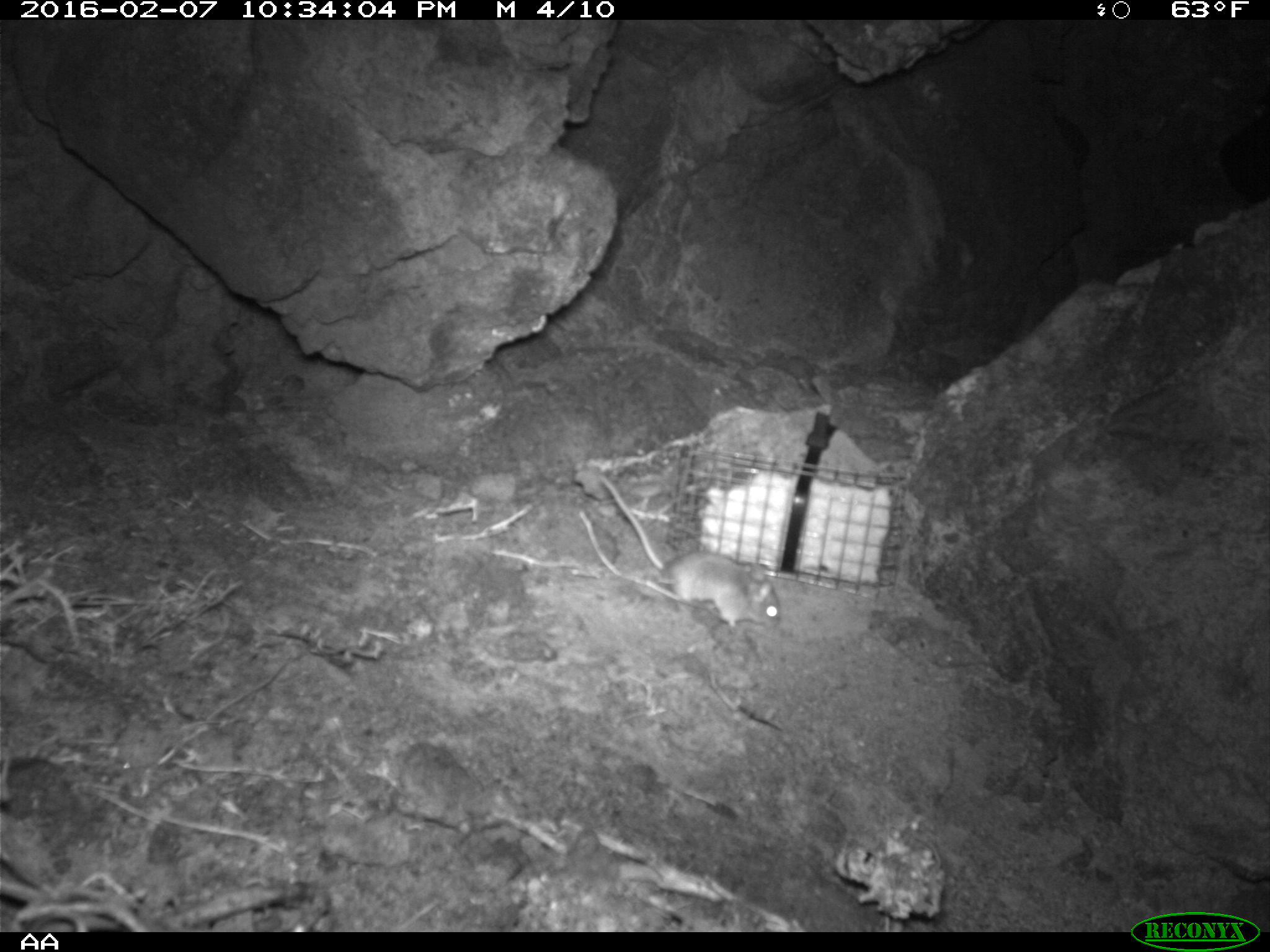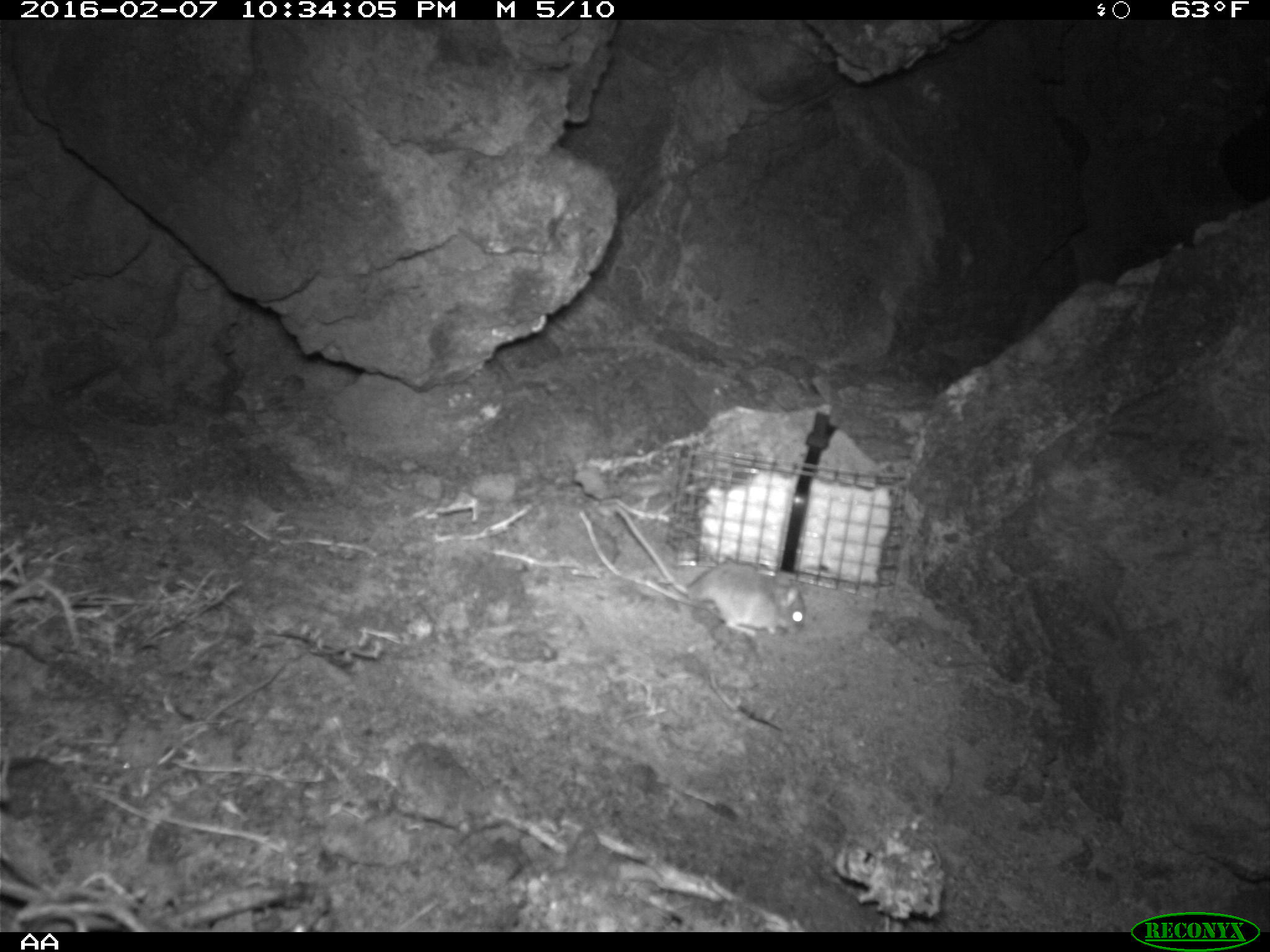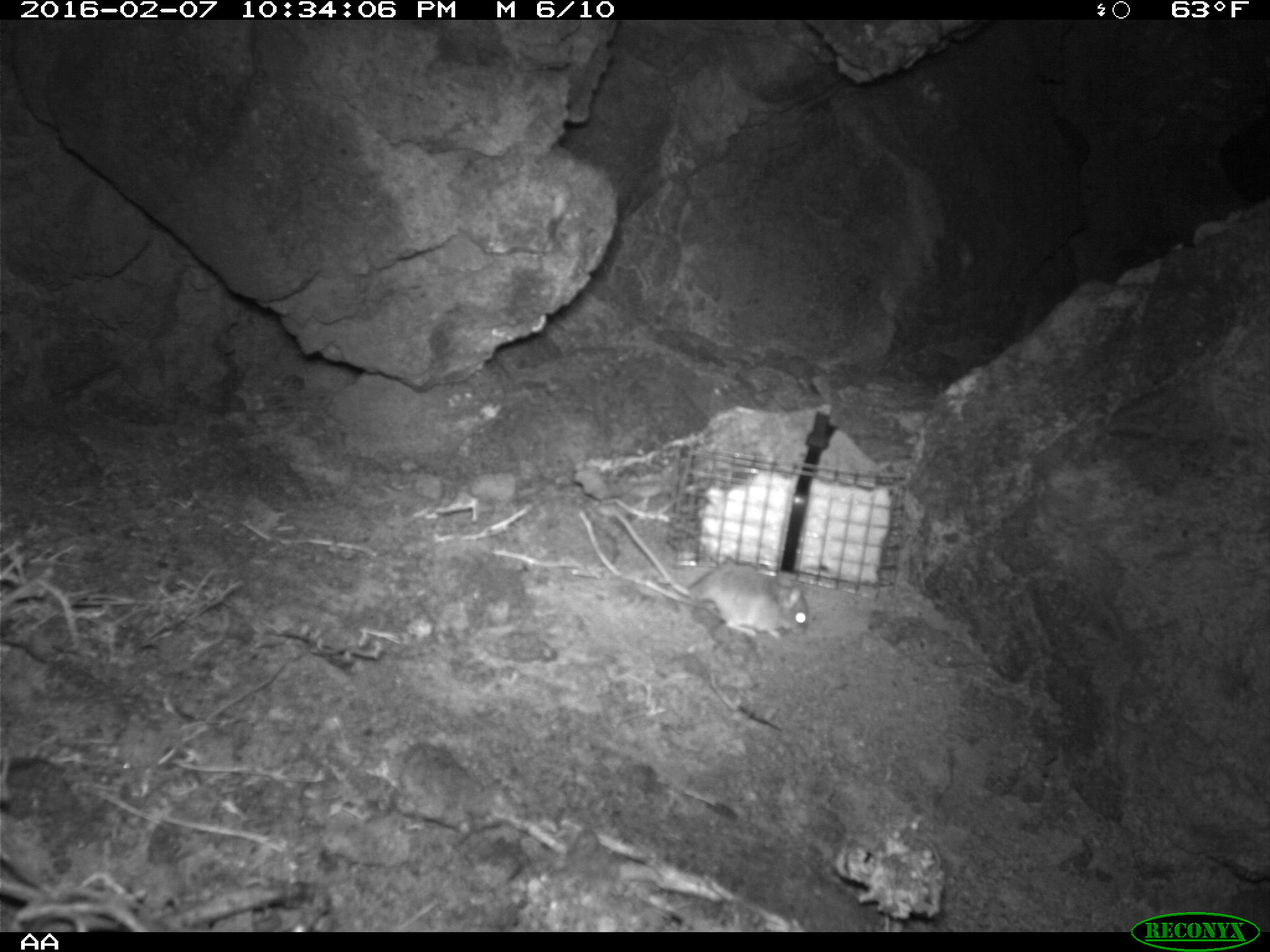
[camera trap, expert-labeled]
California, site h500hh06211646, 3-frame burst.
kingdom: Animalia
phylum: Chordata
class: Mammalia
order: Rodentia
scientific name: Rodentia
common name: rodent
Rodent (Rodentia).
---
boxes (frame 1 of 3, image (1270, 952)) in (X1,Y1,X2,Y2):
rodent: (600,474,783,628)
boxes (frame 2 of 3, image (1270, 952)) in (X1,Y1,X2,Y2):
rodent: (611,505,807,635)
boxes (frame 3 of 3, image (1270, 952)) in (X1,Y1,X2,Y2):
rodent: (615,512,808,638)